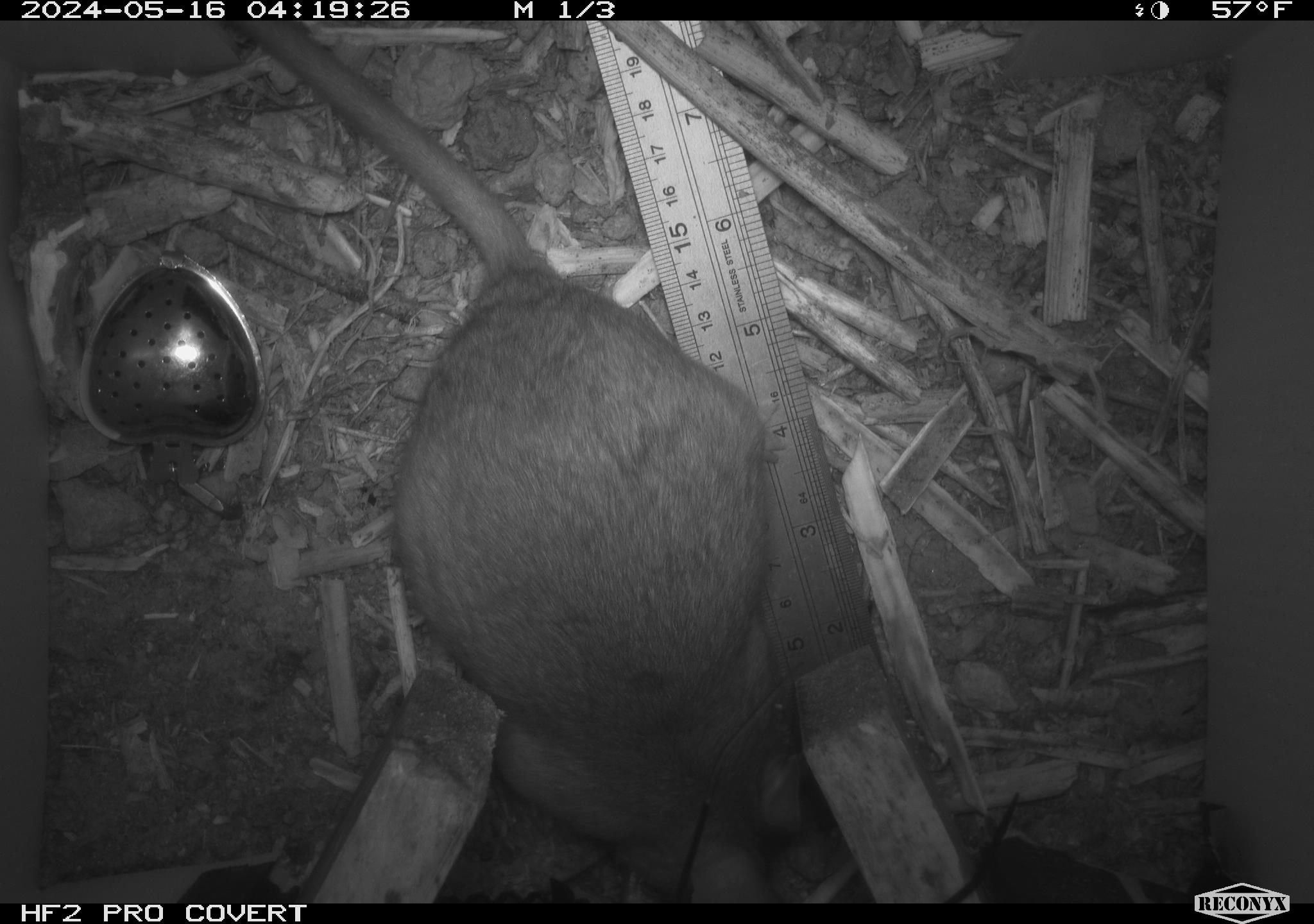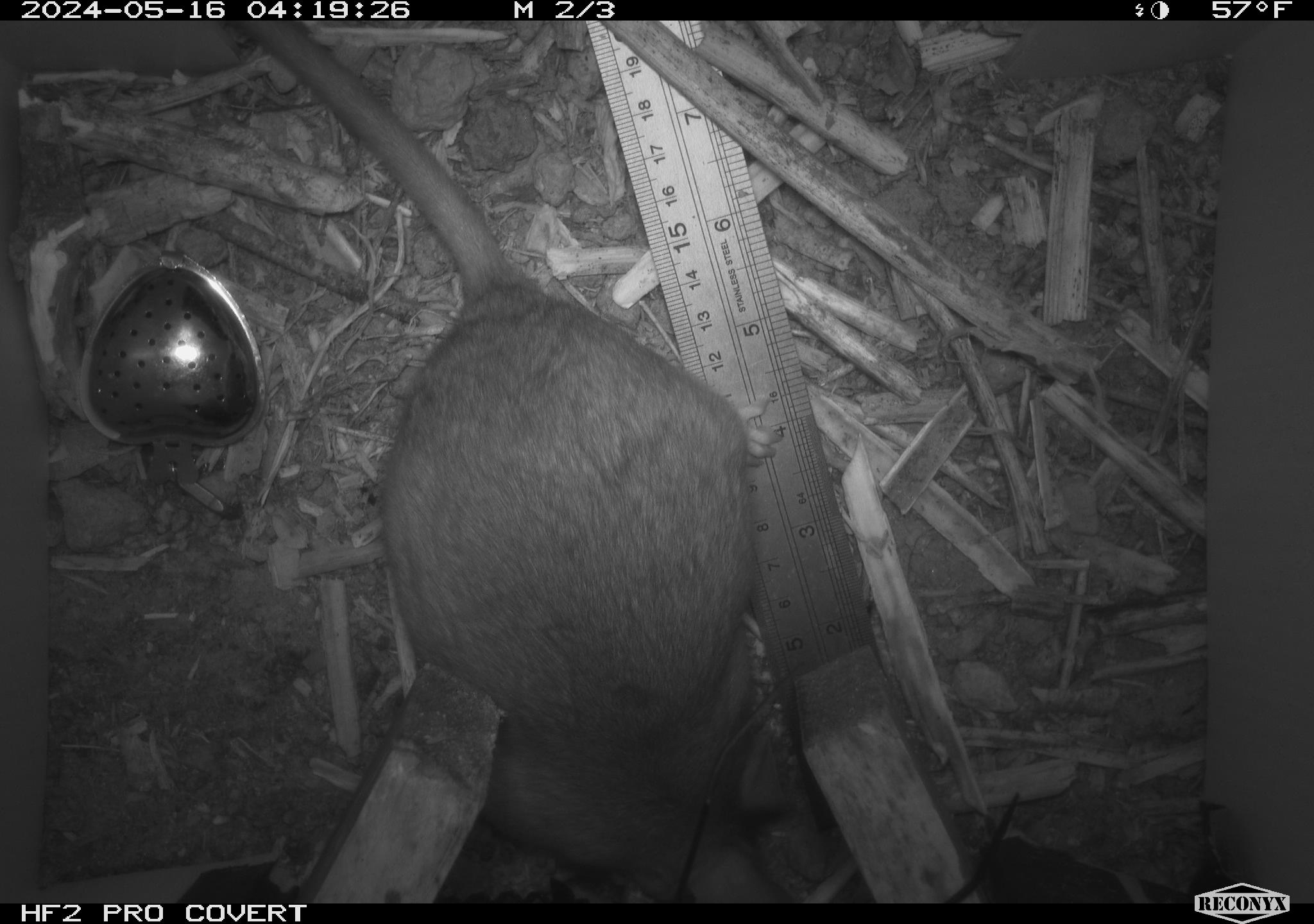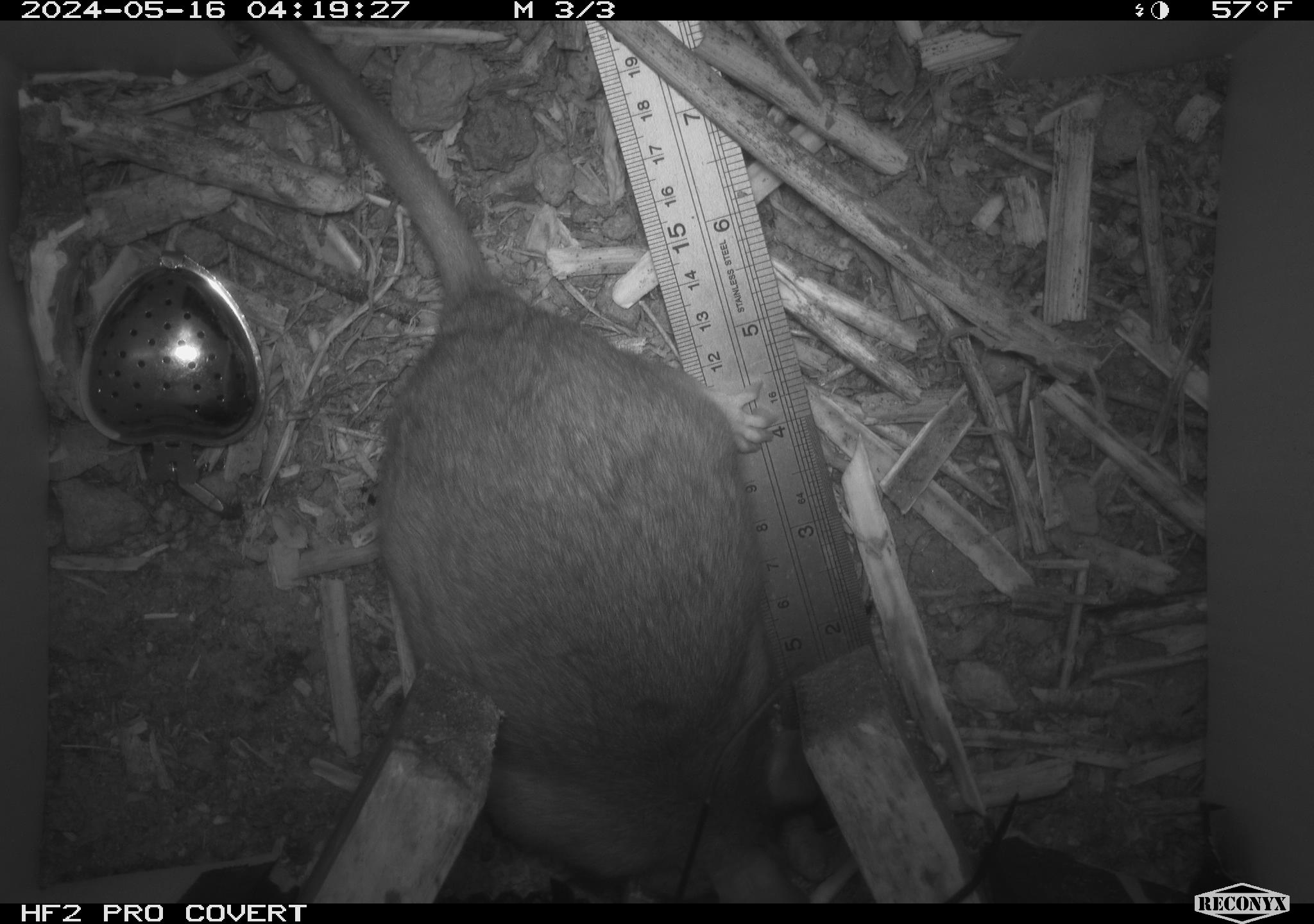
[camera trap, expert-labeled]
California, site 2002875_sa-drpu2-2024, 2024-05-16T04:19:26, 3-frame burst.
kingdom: Animalia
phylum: Chordata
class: Mammalia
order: Rodentia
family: Cricetidae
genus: Neotoma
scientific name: Neotoma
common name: pack rat or woodrat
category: neotoma species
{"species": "neotoma species (pack rat or woodrat) (Neotoma)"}